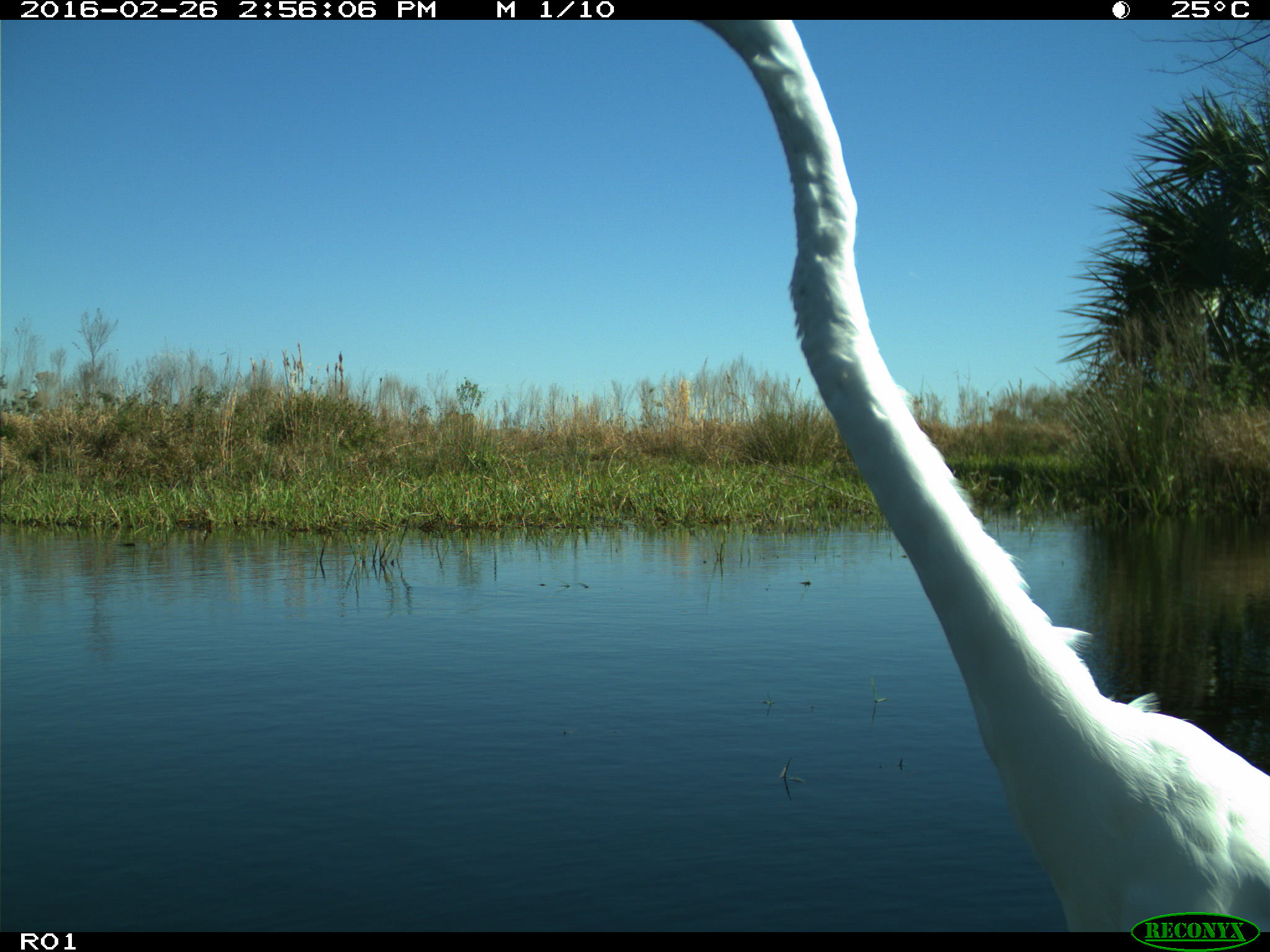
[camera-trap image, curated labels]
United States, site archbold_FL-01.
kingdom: Animalia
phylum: Chordata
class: Aves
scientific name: Aves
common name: birds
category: unidentified bird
Unidentified bird (birds) (Aves).